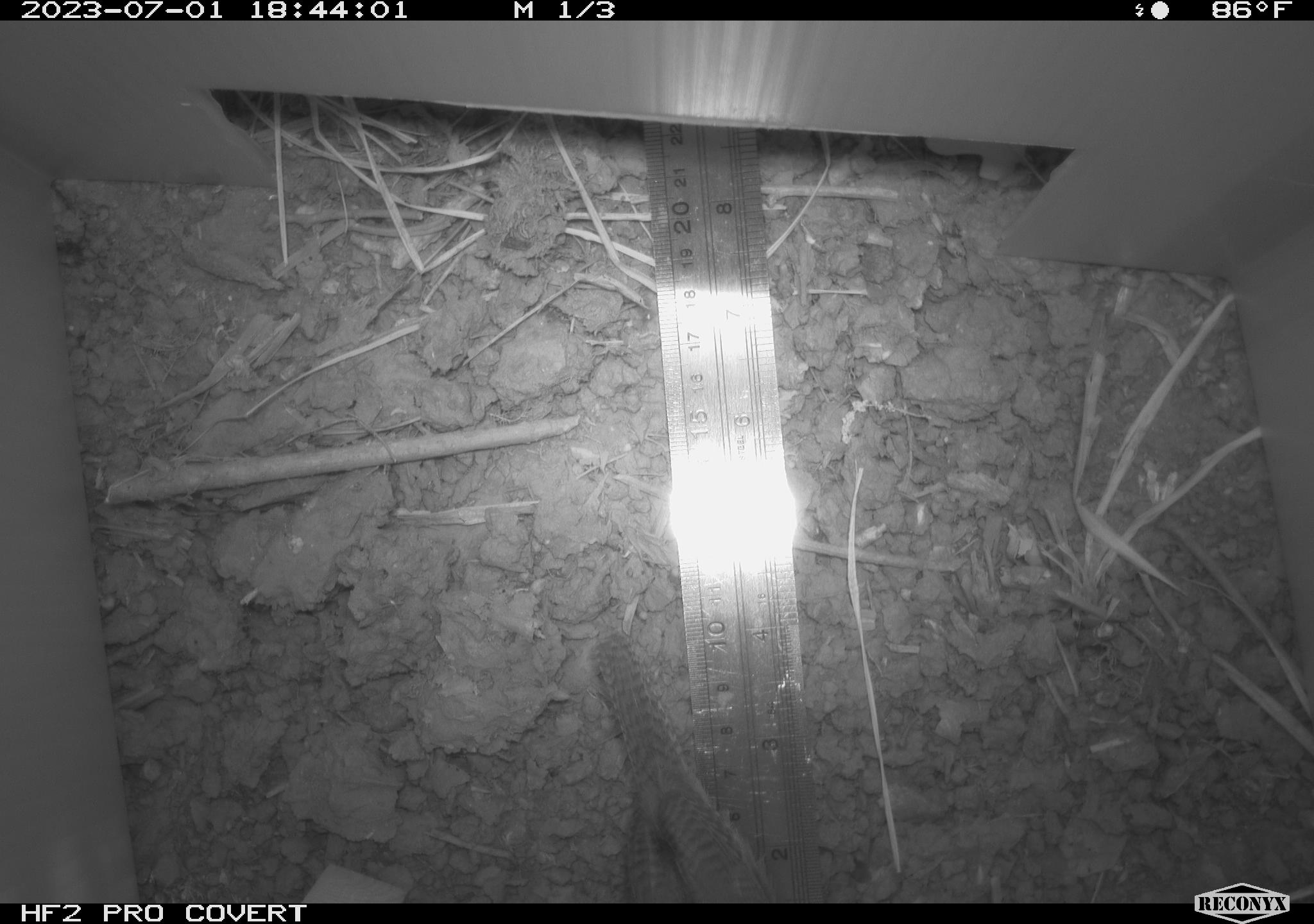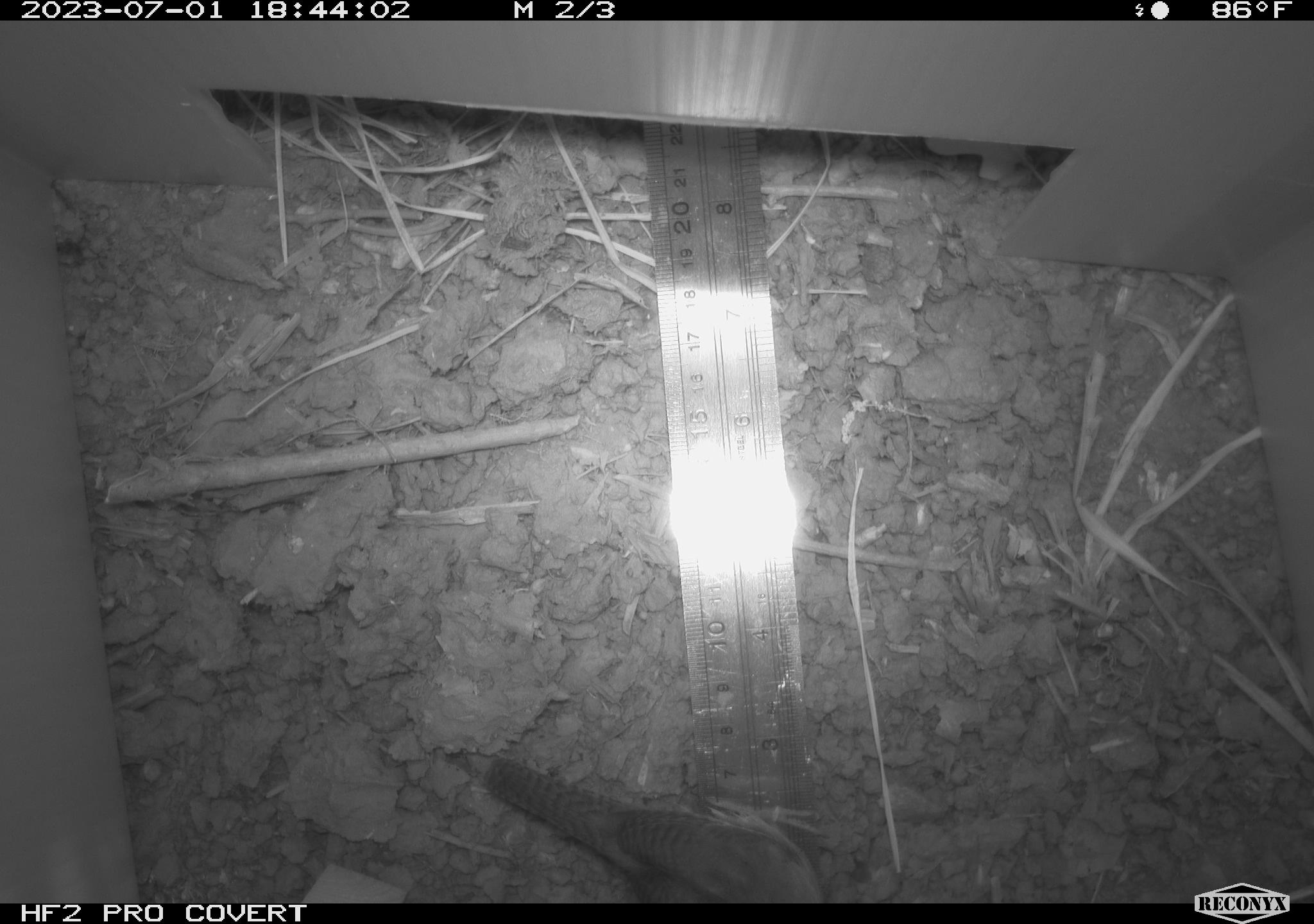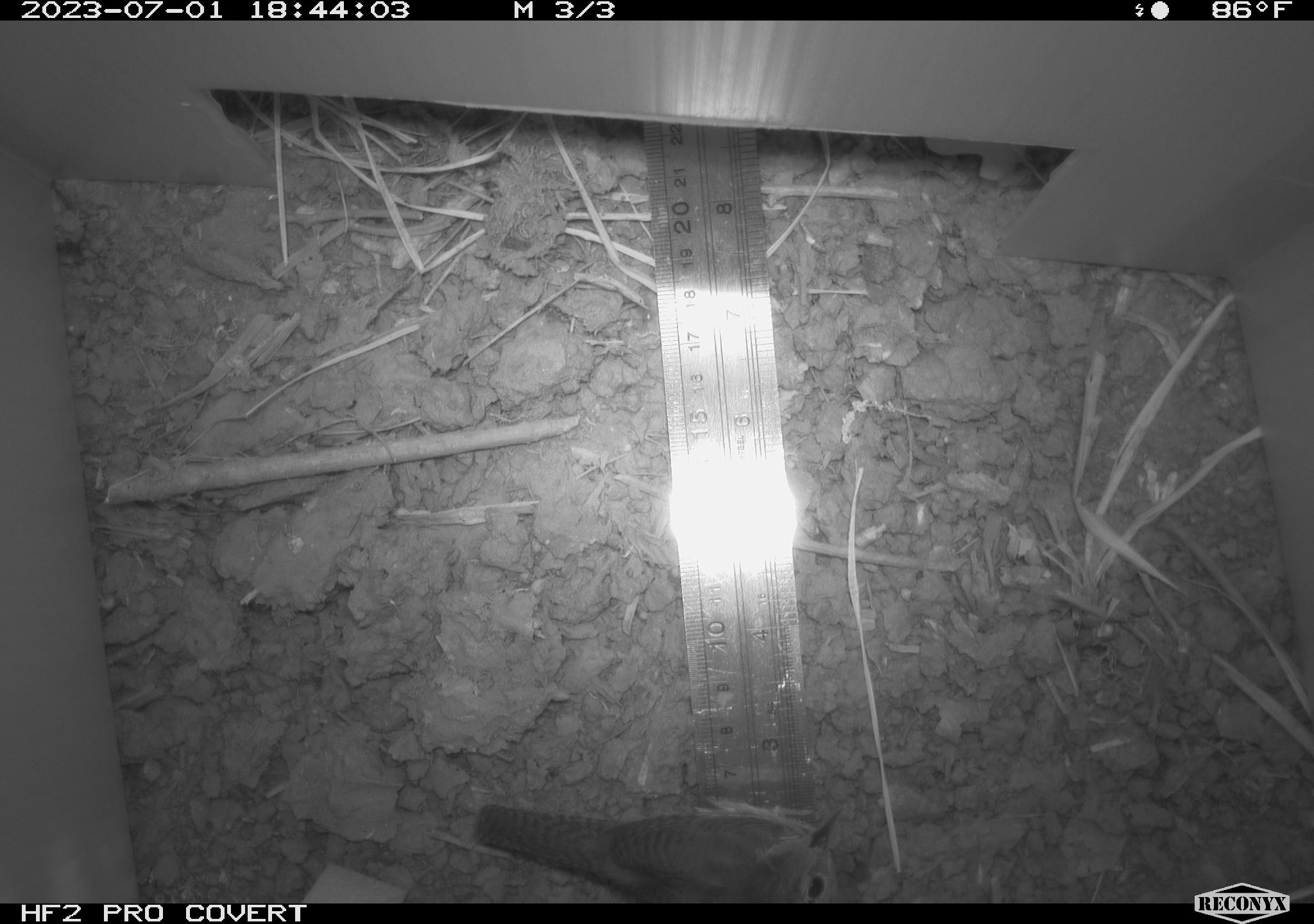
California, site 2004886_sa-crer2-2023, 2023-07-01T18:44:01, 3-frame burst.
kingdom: Animalia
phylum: Chordata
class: Aves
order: Passeriformes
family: Troglodytidae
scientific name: Troglodytidae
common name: wren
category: troglodytidae family